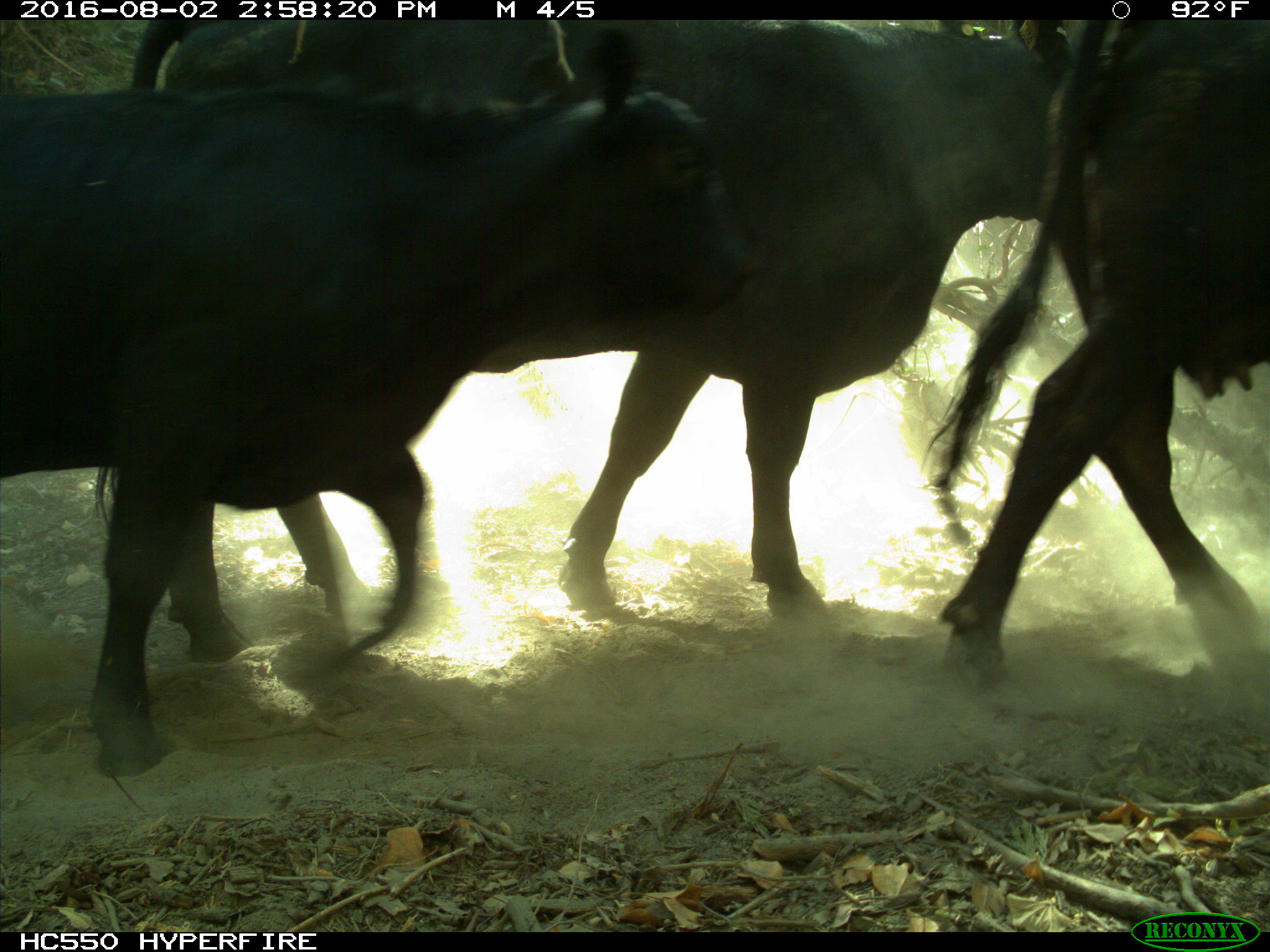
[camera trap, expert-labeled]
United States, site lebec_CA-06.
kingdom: Animalia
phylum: Chordata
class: Mammalia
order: Artiodactyla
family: Bovidae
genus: Bos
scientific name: Bos taurus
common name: domestic cow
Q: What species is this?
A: Bos taurus (domestic cow).